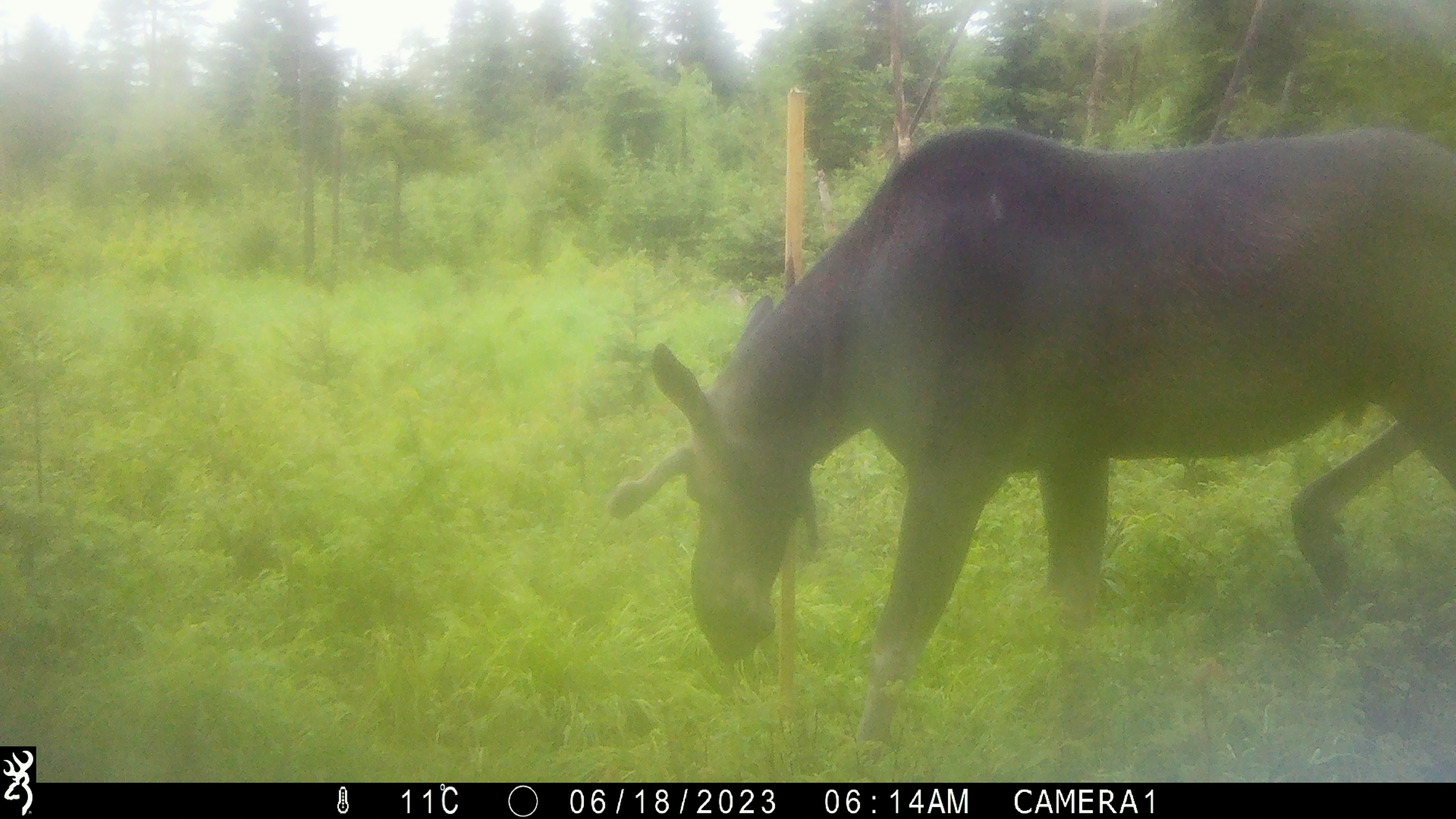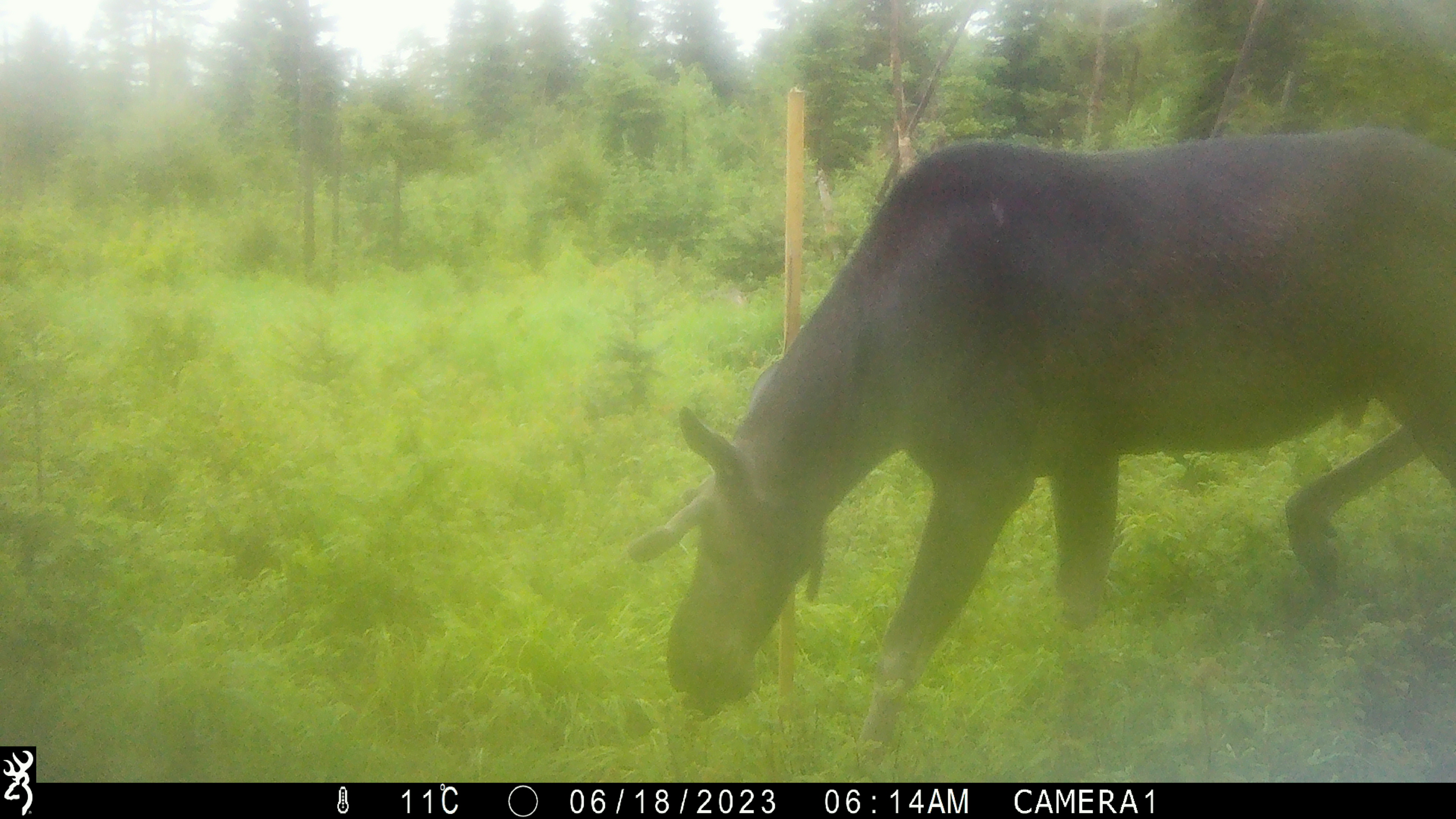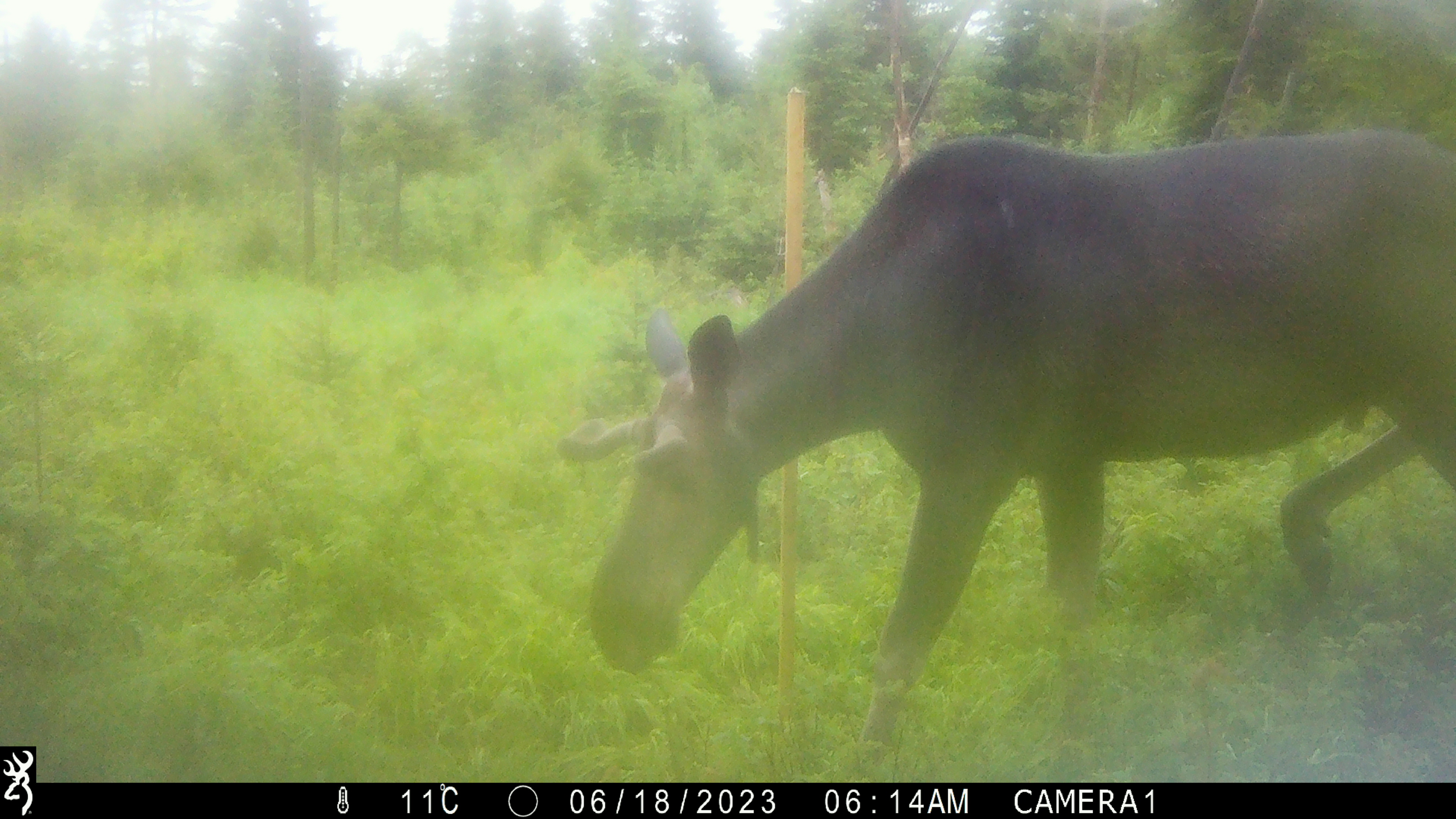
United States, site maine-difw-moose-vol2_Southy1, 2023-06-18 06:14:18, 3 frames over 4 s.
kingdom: Animalia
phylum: Chordata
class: Mammalia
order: Artiodactyla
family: Cervidae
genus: Alces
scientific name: Alces alces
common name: moose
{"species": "moose (Alces alces)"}